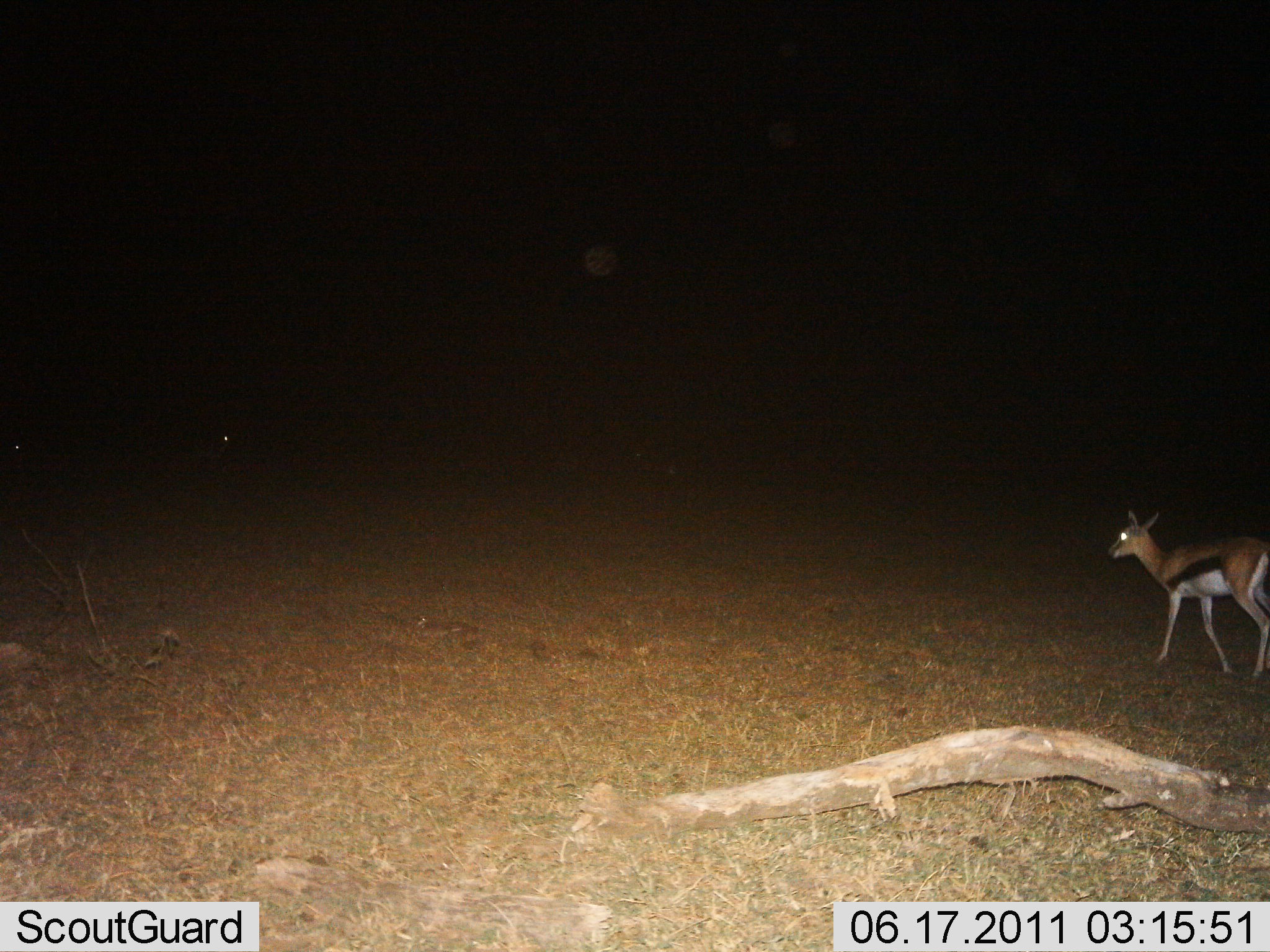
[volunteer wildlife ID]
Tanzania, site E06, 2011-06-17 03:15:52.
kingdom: Animalia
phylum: Chordata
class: Mammalia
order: Artiodactyla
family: Bovidae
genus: Eudorcas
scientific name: Eudorcas thomsonii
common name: thomson's gazelle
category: gazellethomsons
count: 1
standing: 18%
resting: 0%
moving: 82%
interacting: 0%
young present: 9%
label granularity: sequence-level